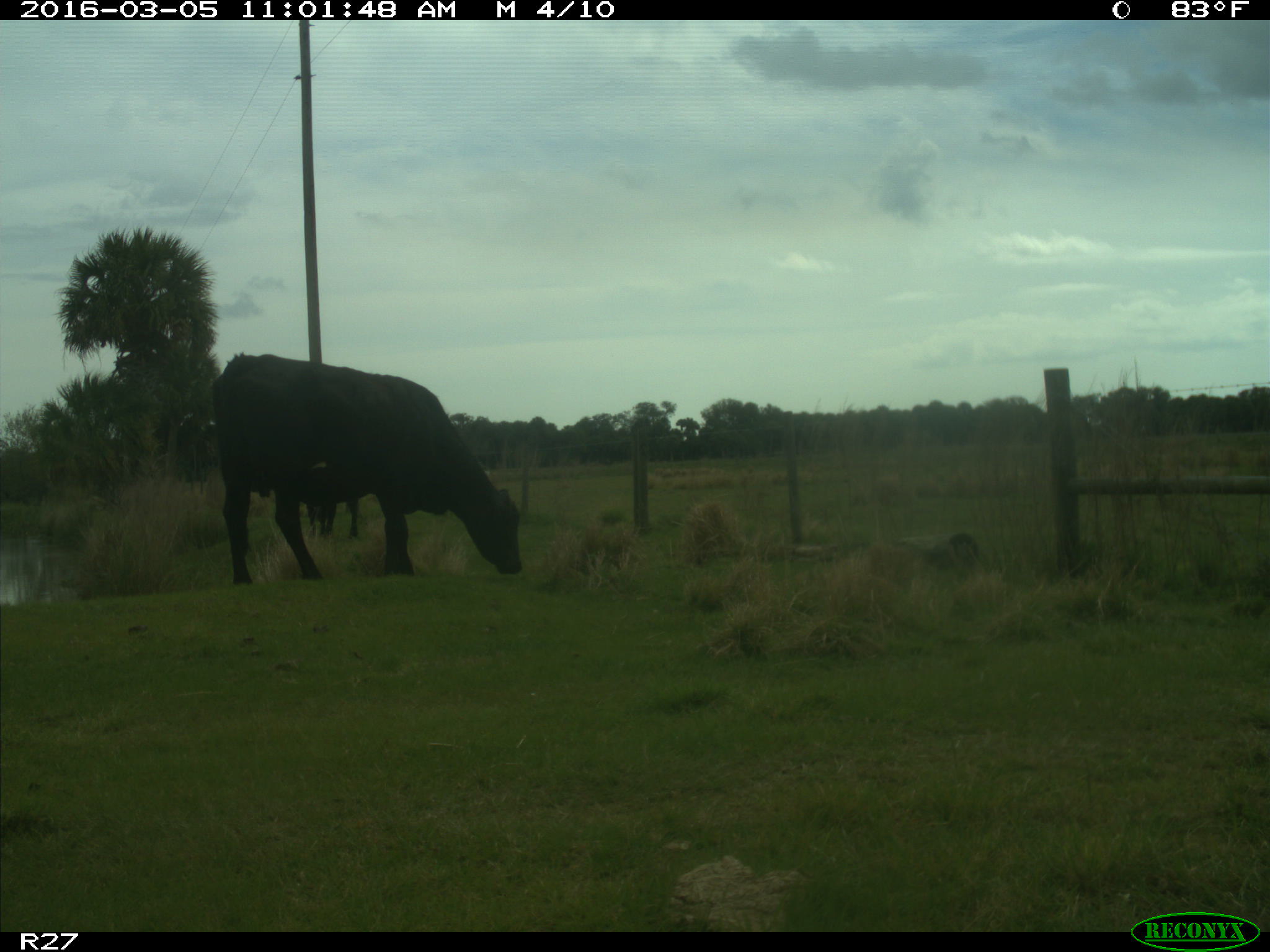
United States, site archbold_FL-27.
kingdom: Animalia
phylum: Chordata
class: Mammalia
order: Artiodactyla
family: Bovidae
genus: Bos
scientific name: Bos taurus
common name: domestic cow